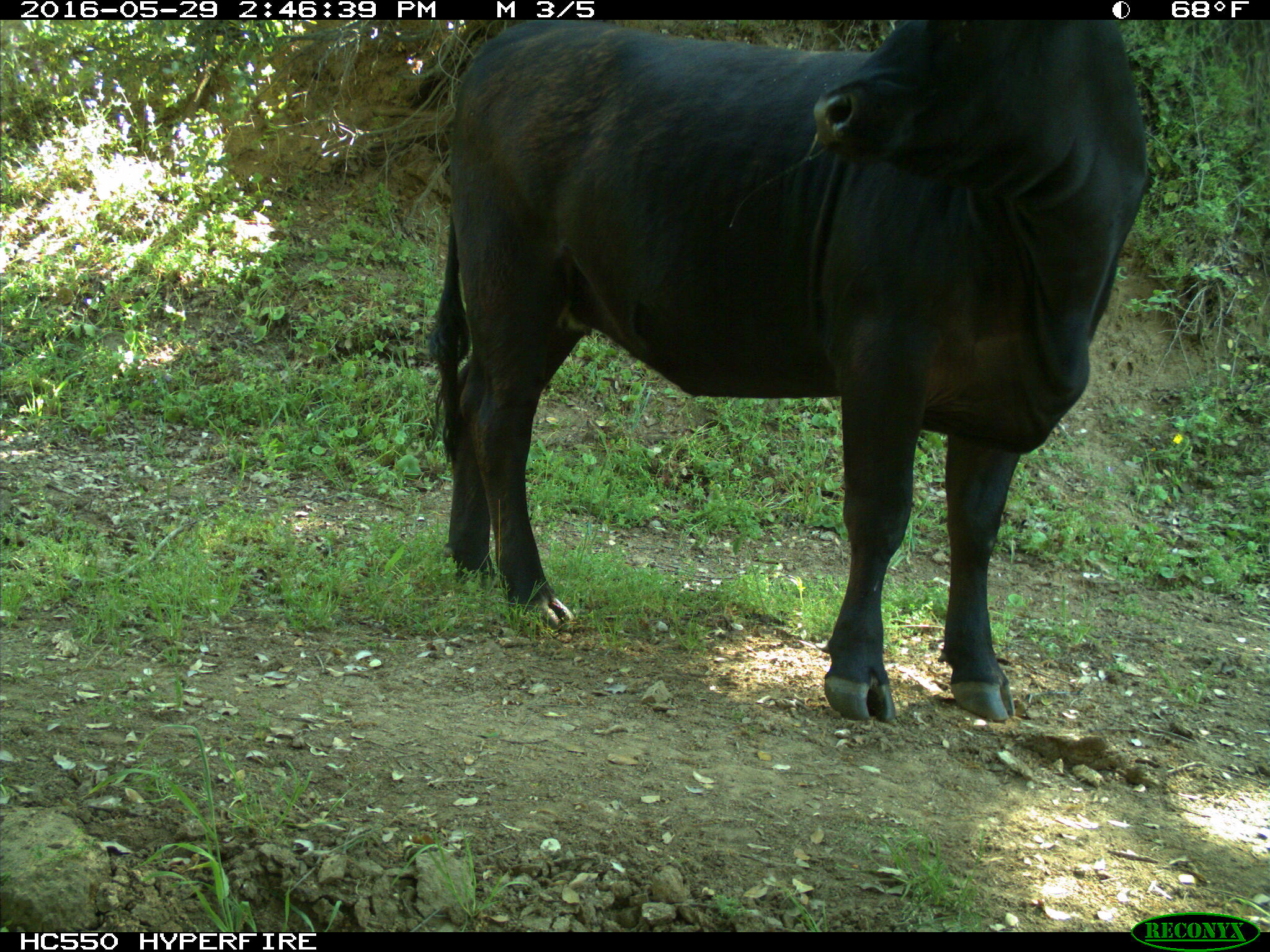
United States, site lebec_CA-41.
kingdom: Animalia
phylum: Chordata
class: Mammalia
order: Artiodactyla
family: Bovidae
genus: Bos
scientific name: Bos taurus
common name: domestic cow